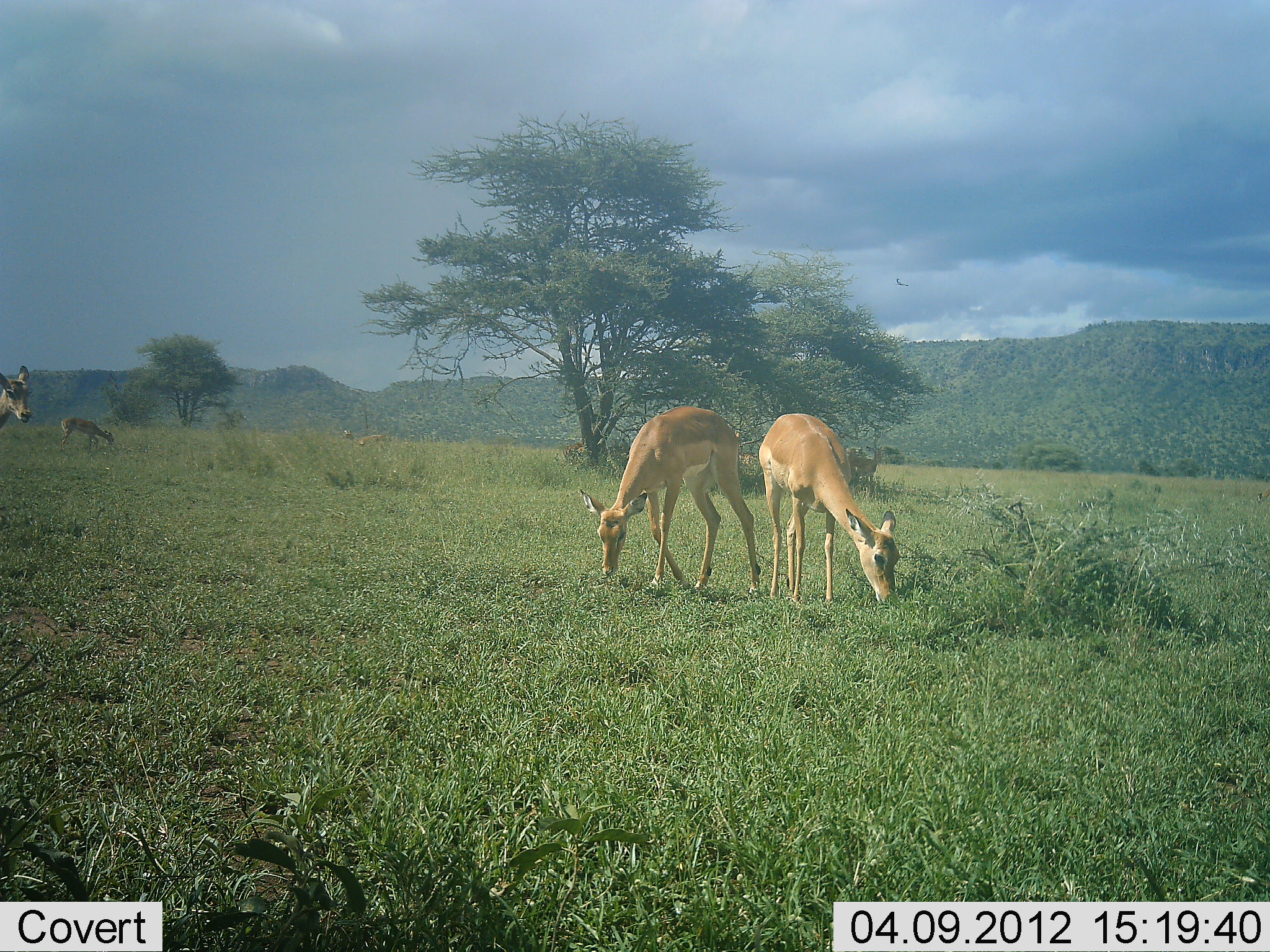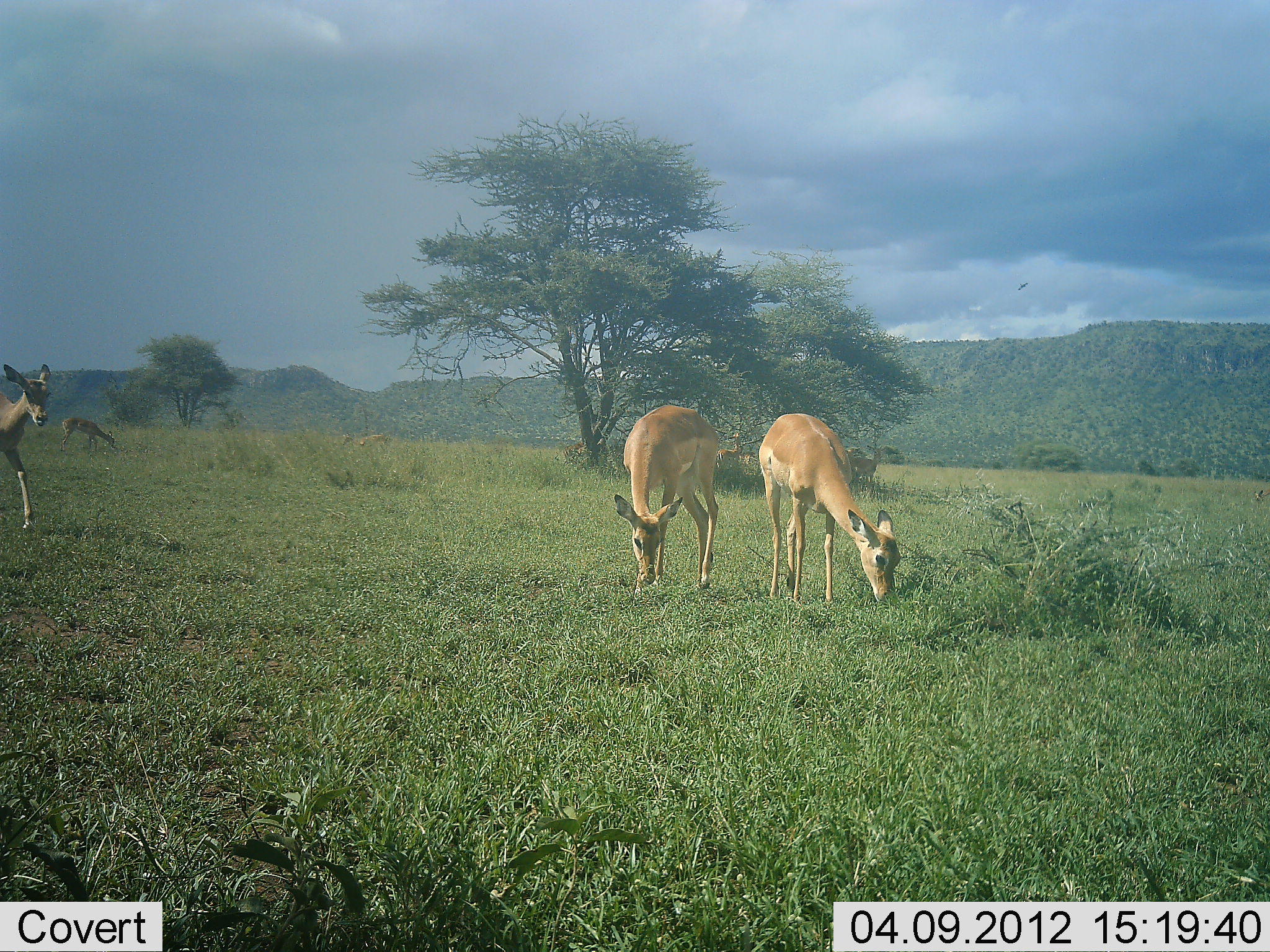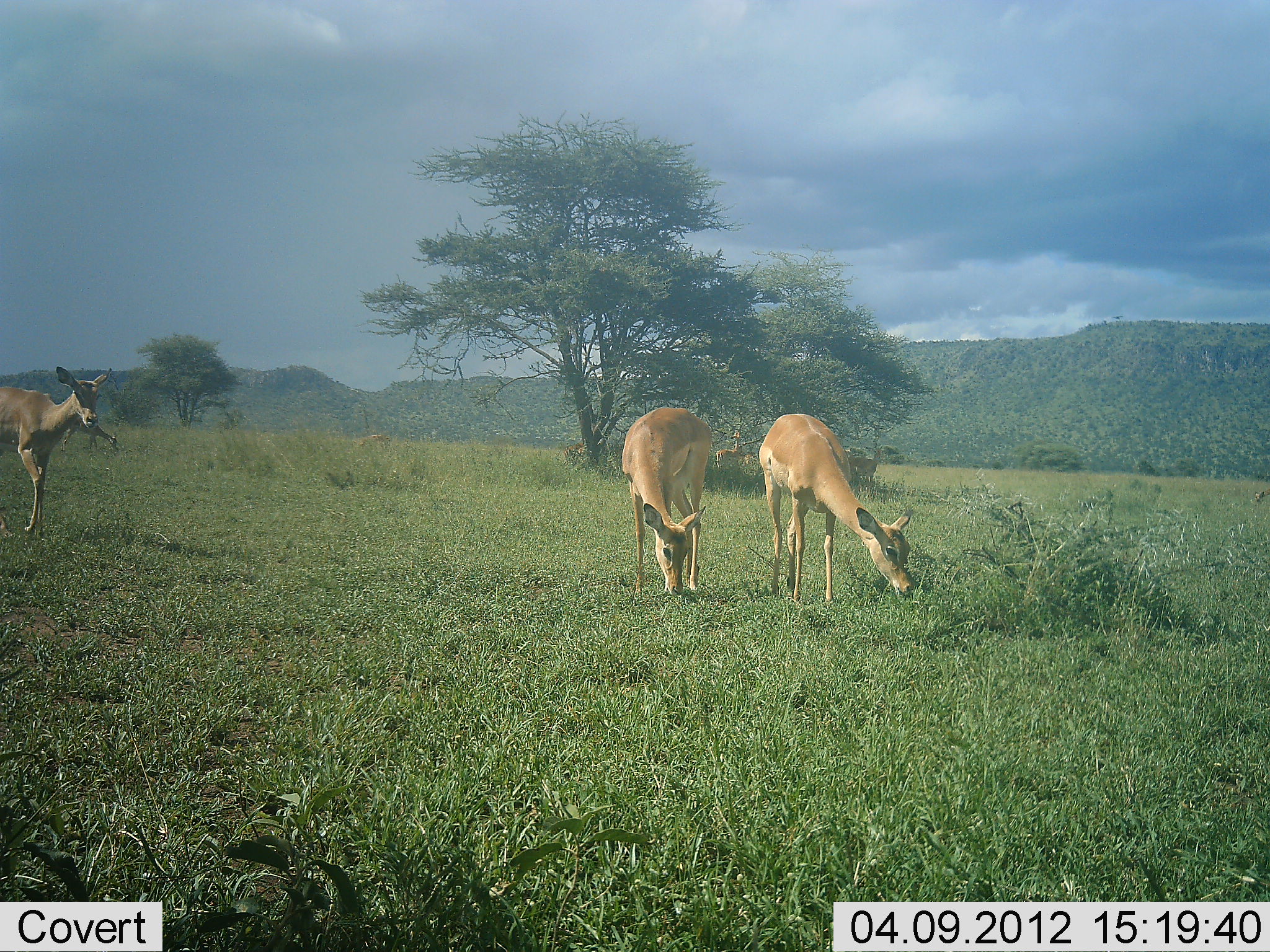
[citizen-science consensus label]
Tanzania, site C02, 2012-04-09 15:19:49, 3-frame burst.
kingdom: Animalia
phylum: Chordata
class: Mammalia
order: Artiodactyla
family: Bovidae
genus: Aepyceros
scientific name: Aepyceros melampus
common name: impala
Impala (Aepyceros melampus), count 4. Behavior (volunteer vote fractions): standing 24%, resting 0%, moving 53%, interacting 0%. Young present (vote fraction): 0%. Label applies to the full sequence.